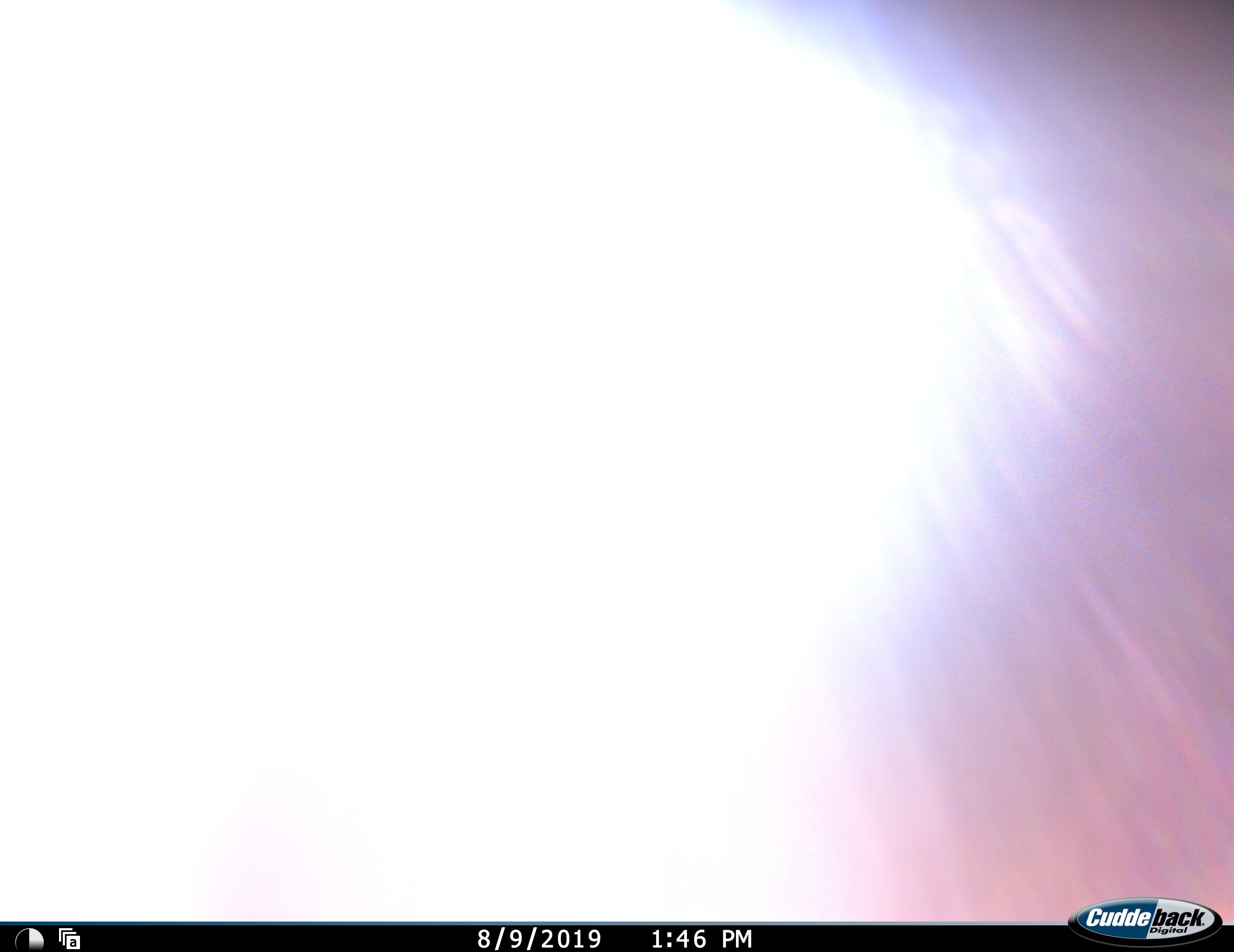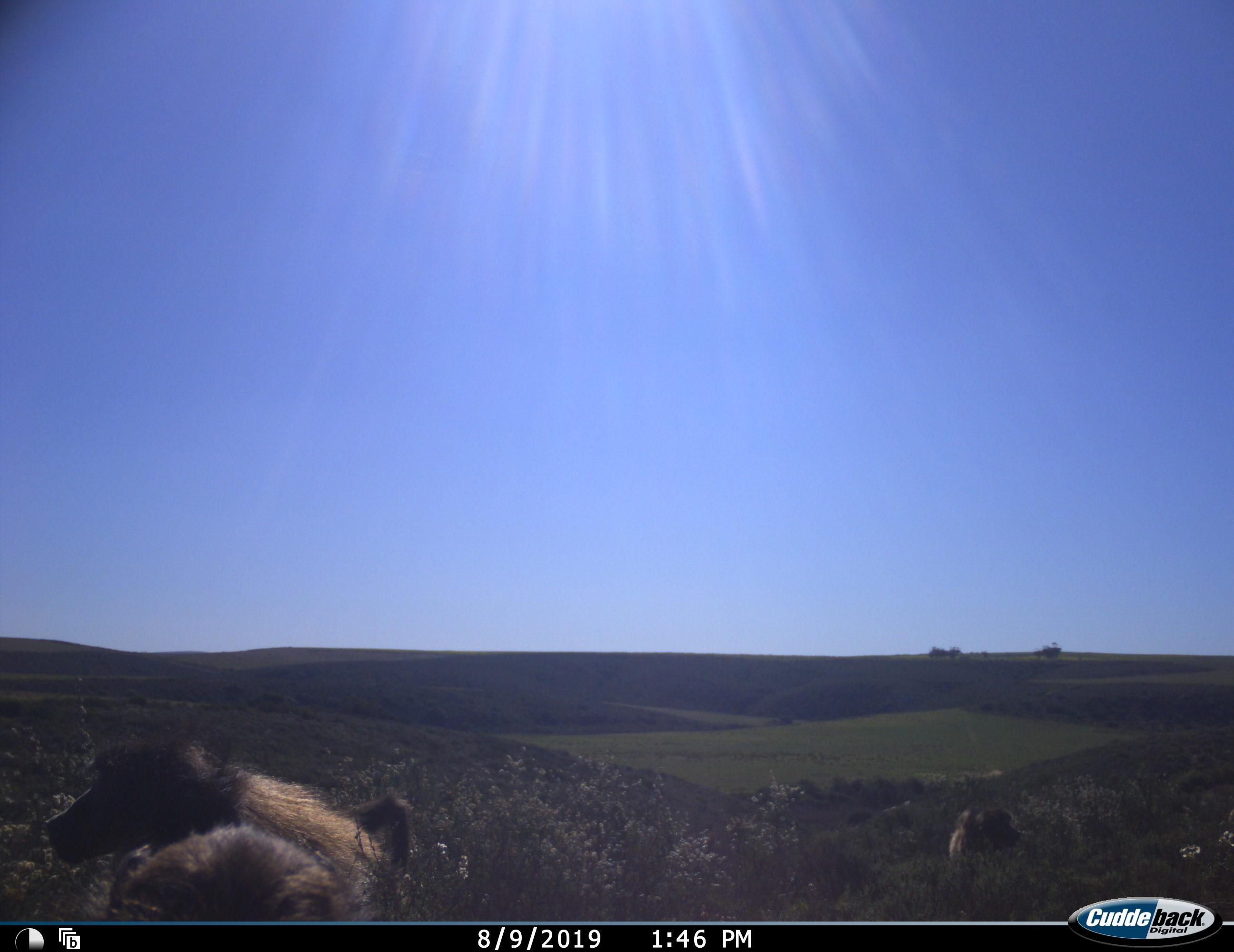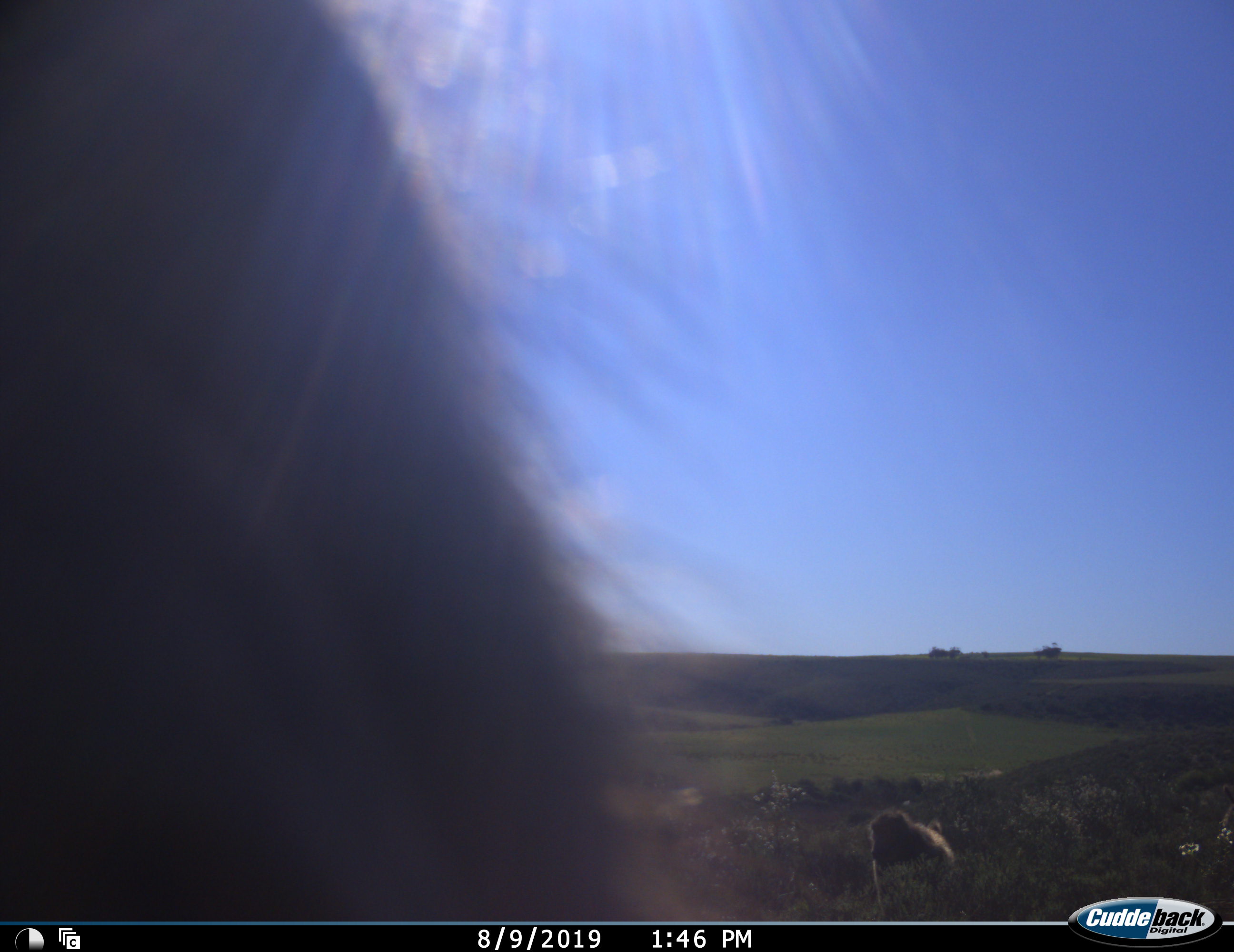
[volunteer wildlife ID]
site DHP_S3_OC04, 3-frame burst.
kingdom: Animalia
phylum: Chordata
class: Mammalia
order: Primates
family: Cercopithecidae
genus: Papio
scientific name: Papio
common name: baboon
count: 4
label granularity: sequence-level